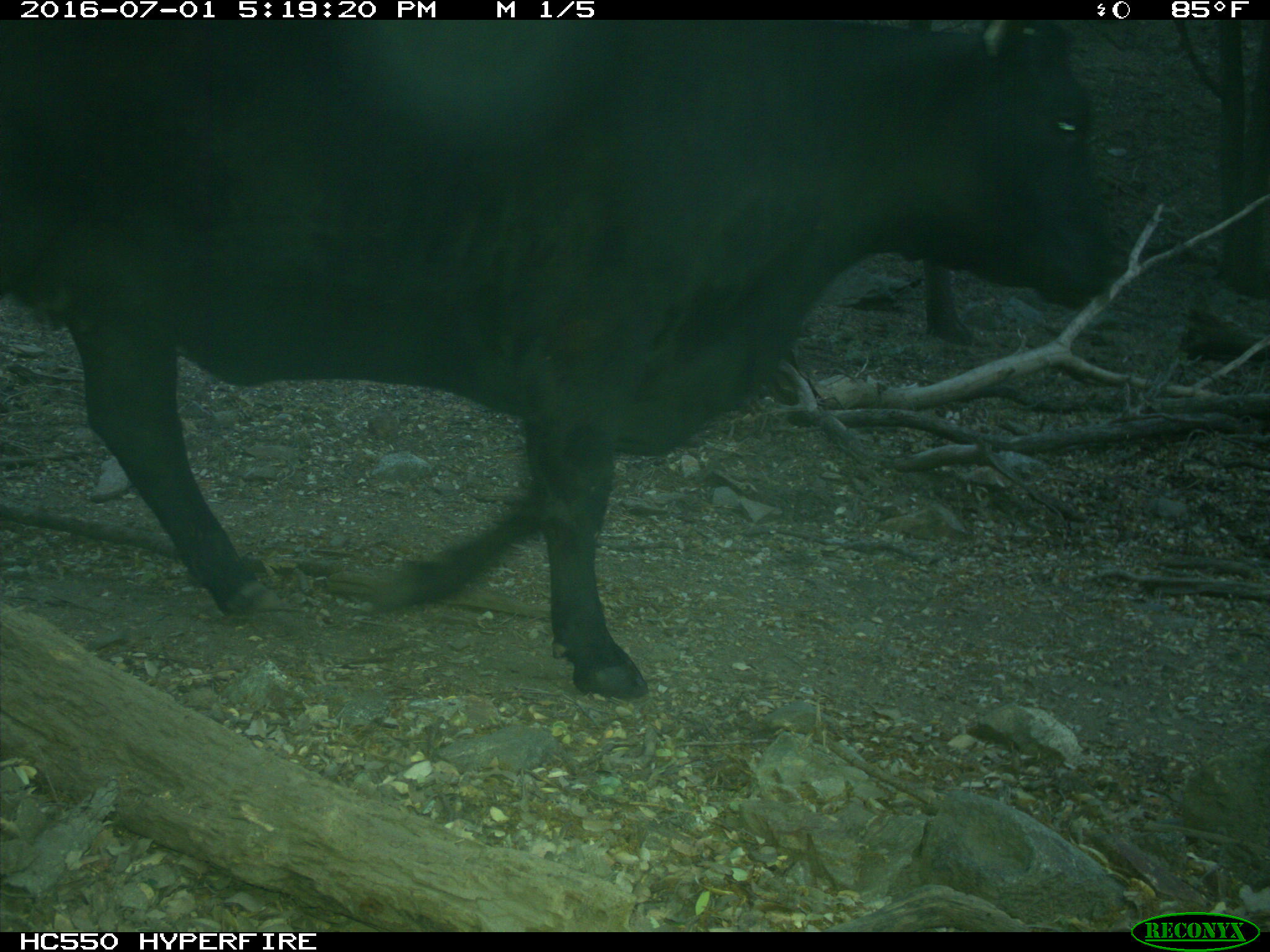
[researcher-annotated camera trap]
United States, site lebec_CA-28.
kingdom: Animalia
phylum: Chordata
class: Mammalia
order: Artiodactyla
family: Bovidae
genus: Bos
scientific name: Bos taurus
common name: domestic cow